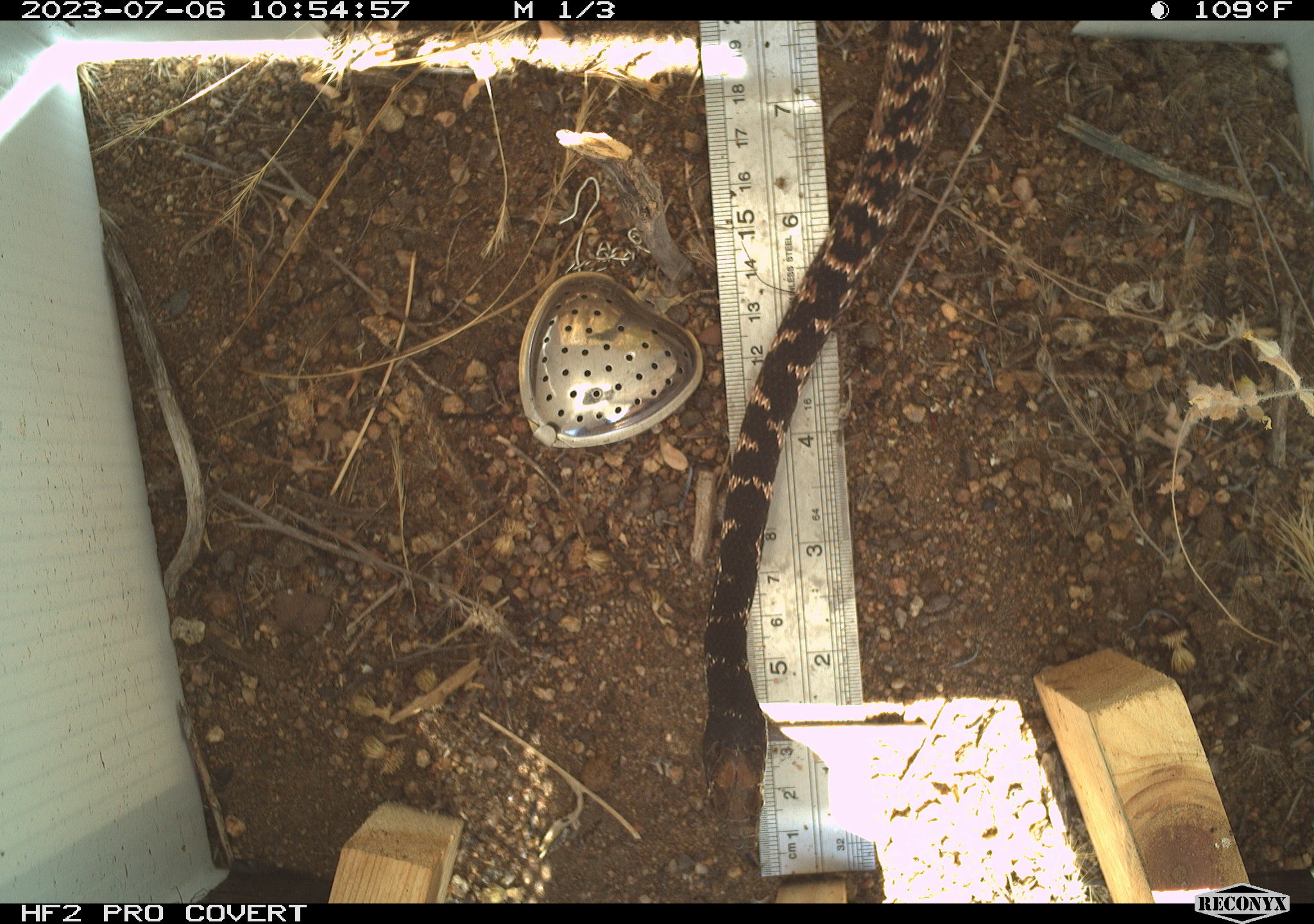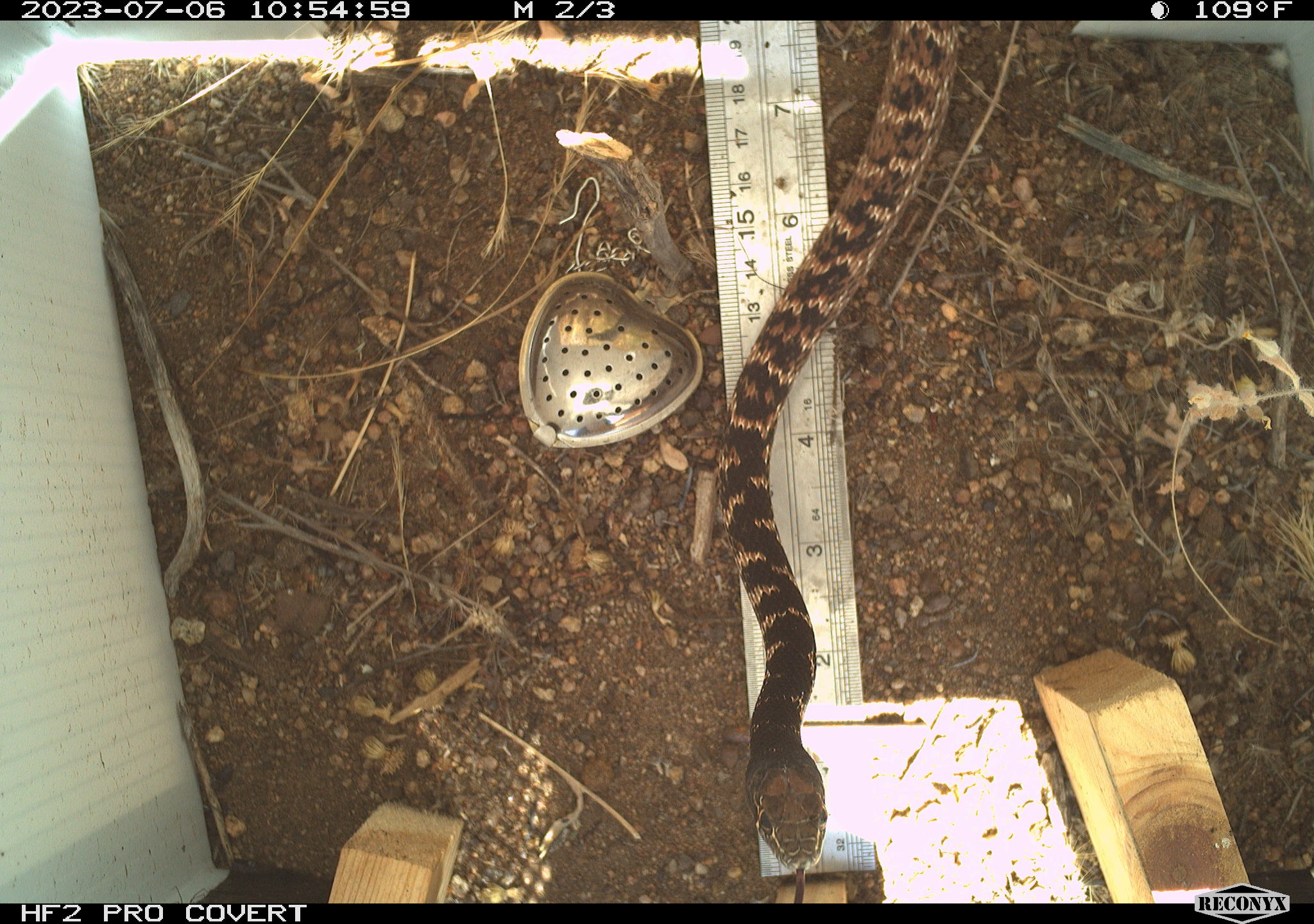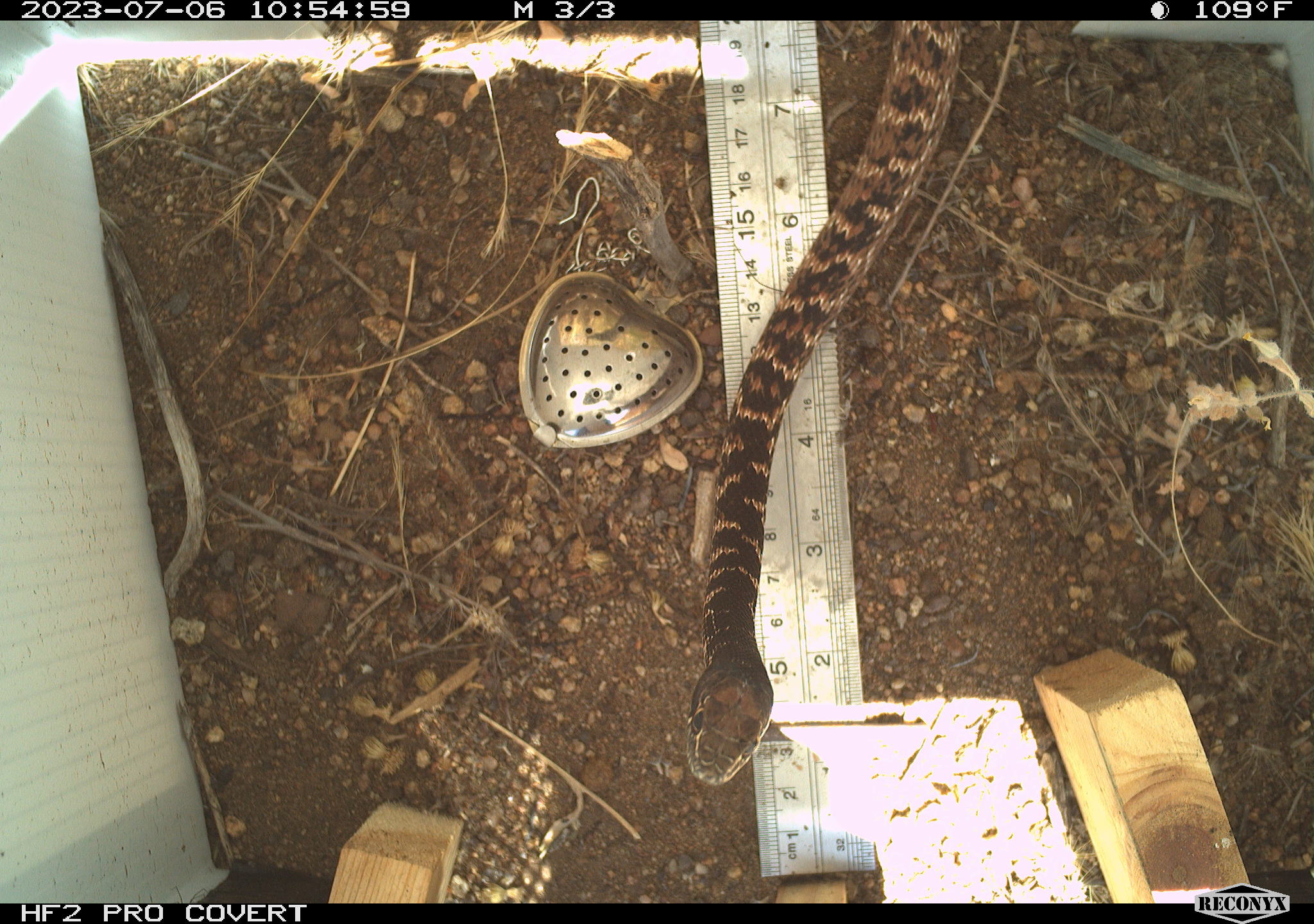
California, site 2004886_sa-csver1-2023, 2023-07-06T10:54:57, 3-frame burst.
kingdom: Animalia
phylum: Chordata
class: Reptilia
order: Squamata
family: Colubridae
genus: Masticophis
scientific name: Masticophis flagellum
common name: coachwhip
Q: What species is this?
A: Coachwhip (Masticophis flagellum).